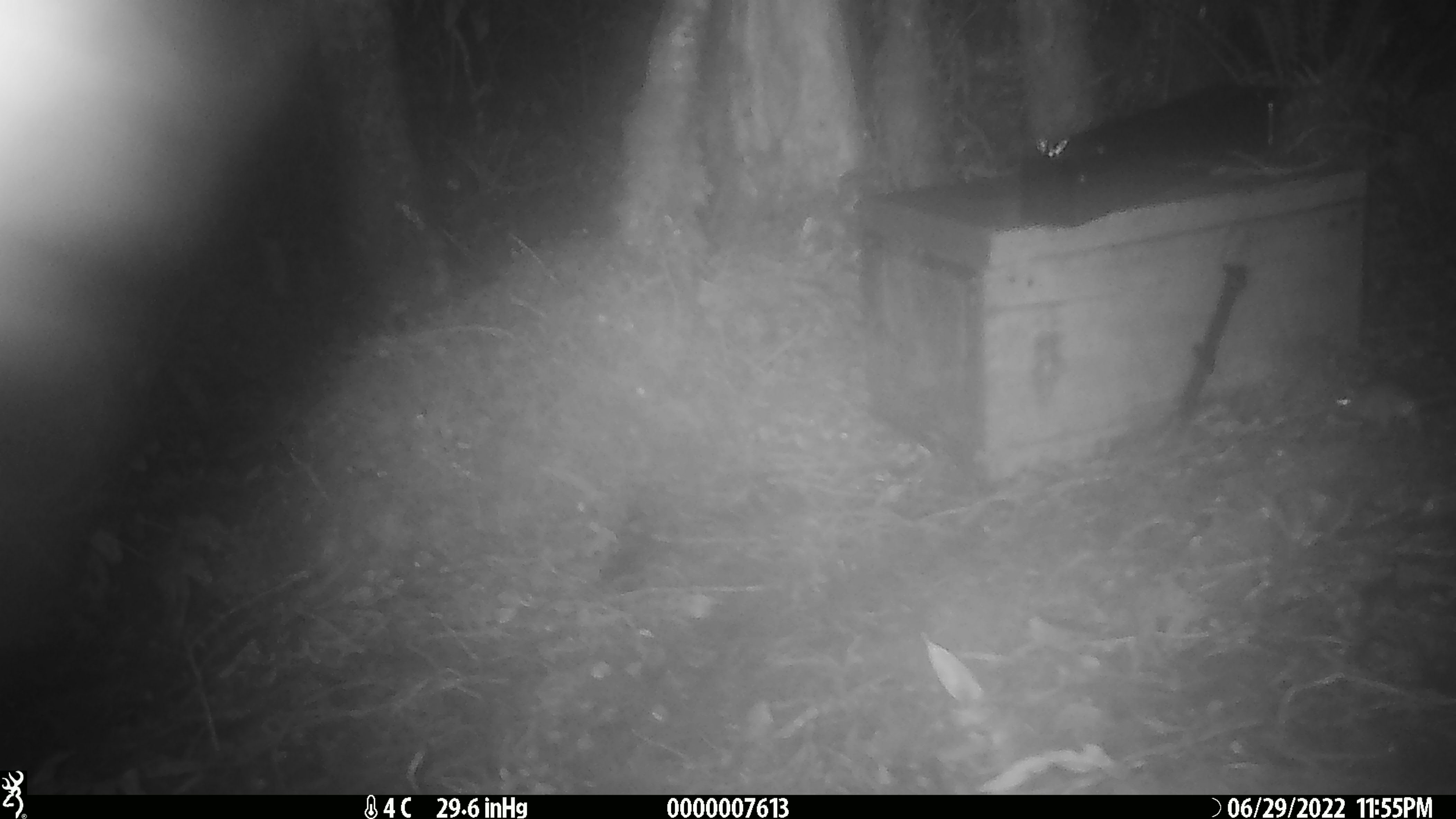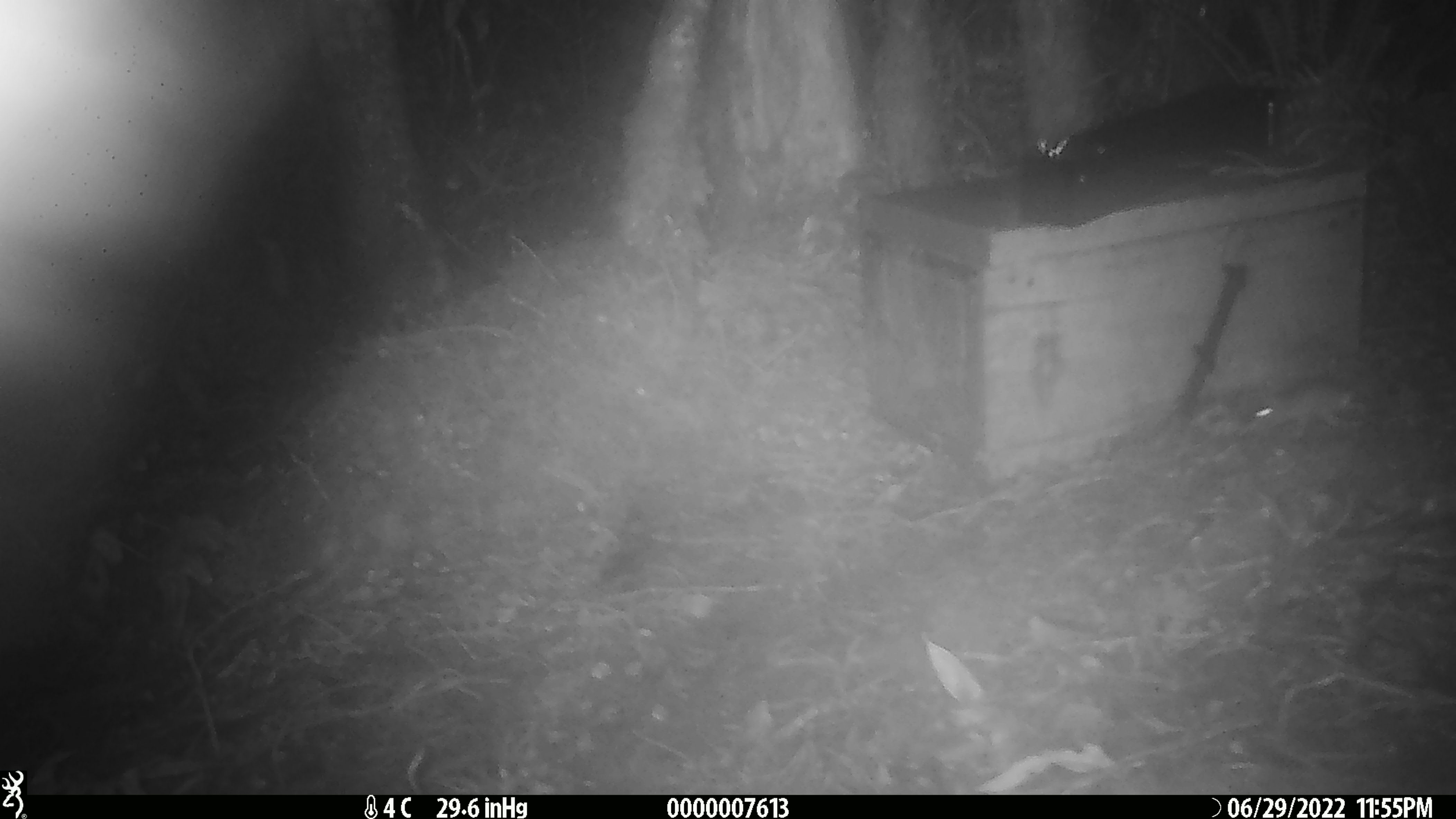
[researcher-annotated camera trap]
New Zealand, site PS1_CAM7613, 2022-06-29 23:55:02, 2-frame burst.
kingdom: Animalia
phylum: Chordata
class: Mammalia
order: Rodentia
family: Muridae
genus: Mus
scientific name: Mus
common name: mouse